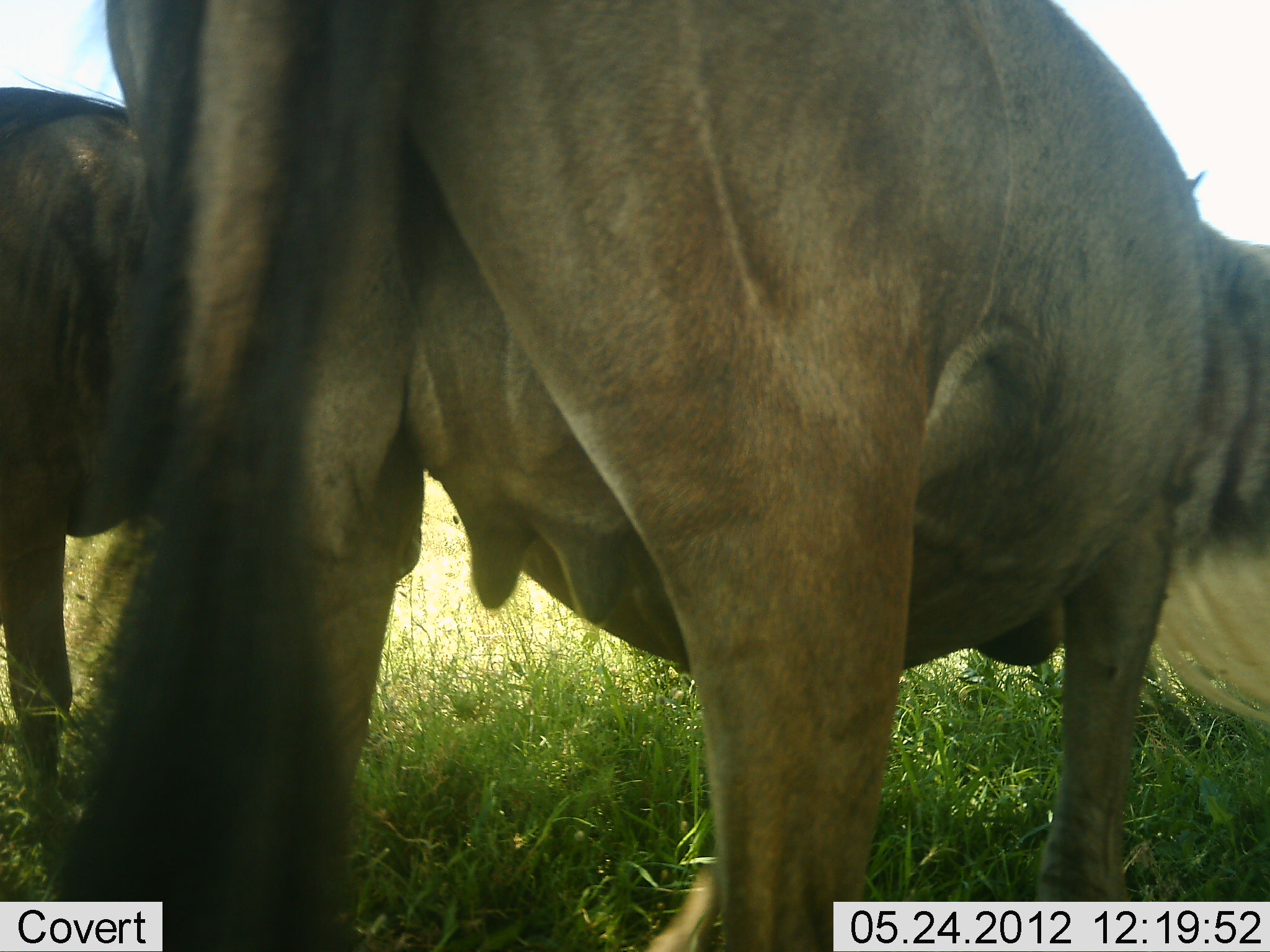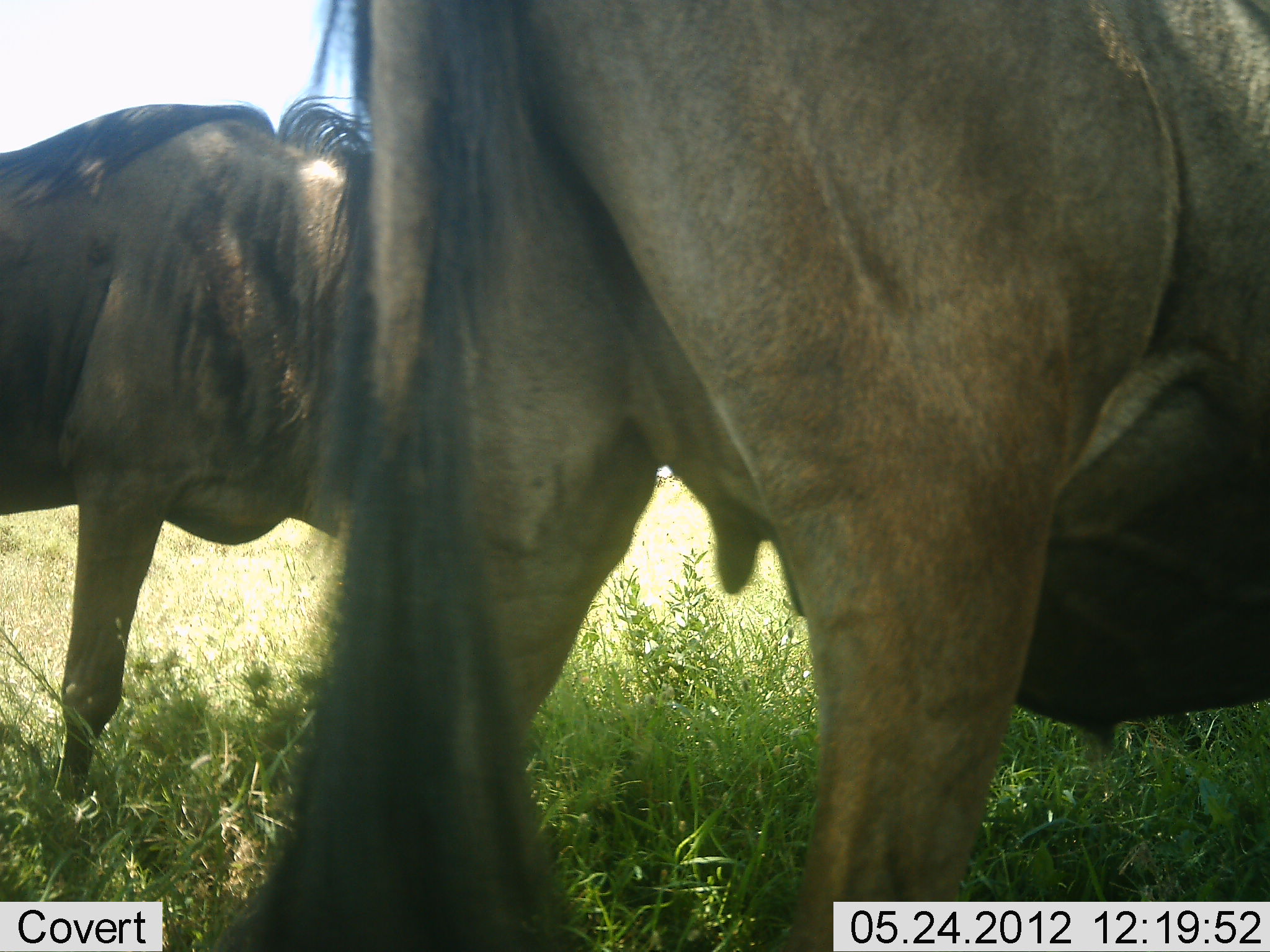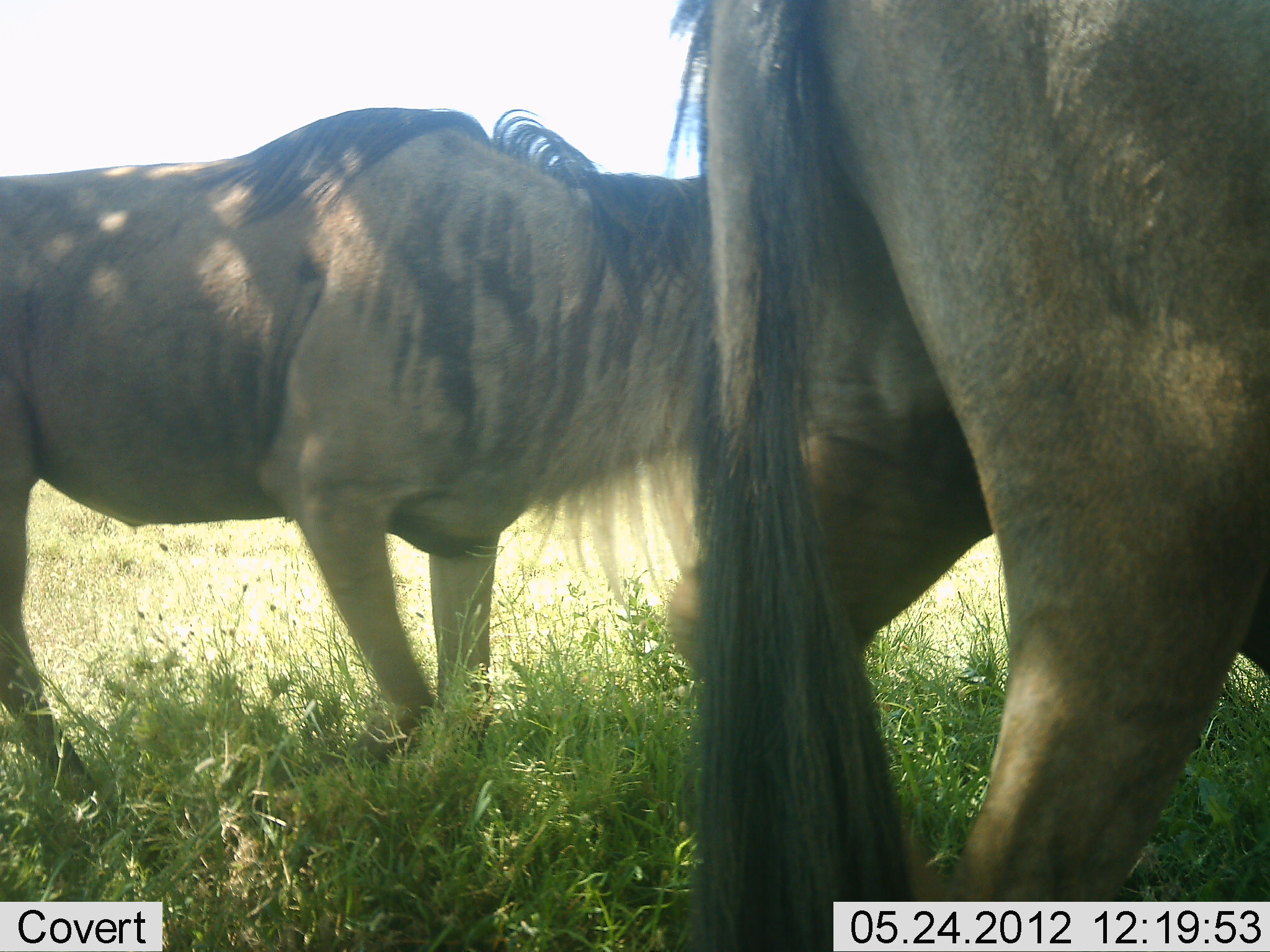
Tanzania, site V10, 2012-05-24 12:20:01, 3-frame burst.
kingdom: Animalia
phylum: Chordata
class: Mammalia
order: Artiodactyla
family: Bovidae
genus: Connochaetes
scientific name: Connochaetes taurinus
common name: blue wildebeest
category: wildebeest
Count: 2.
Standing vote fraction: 20%.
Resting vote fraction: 0%.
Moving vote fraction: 80%.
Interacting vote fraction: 0%.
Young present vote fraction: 10%.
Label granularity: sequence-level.